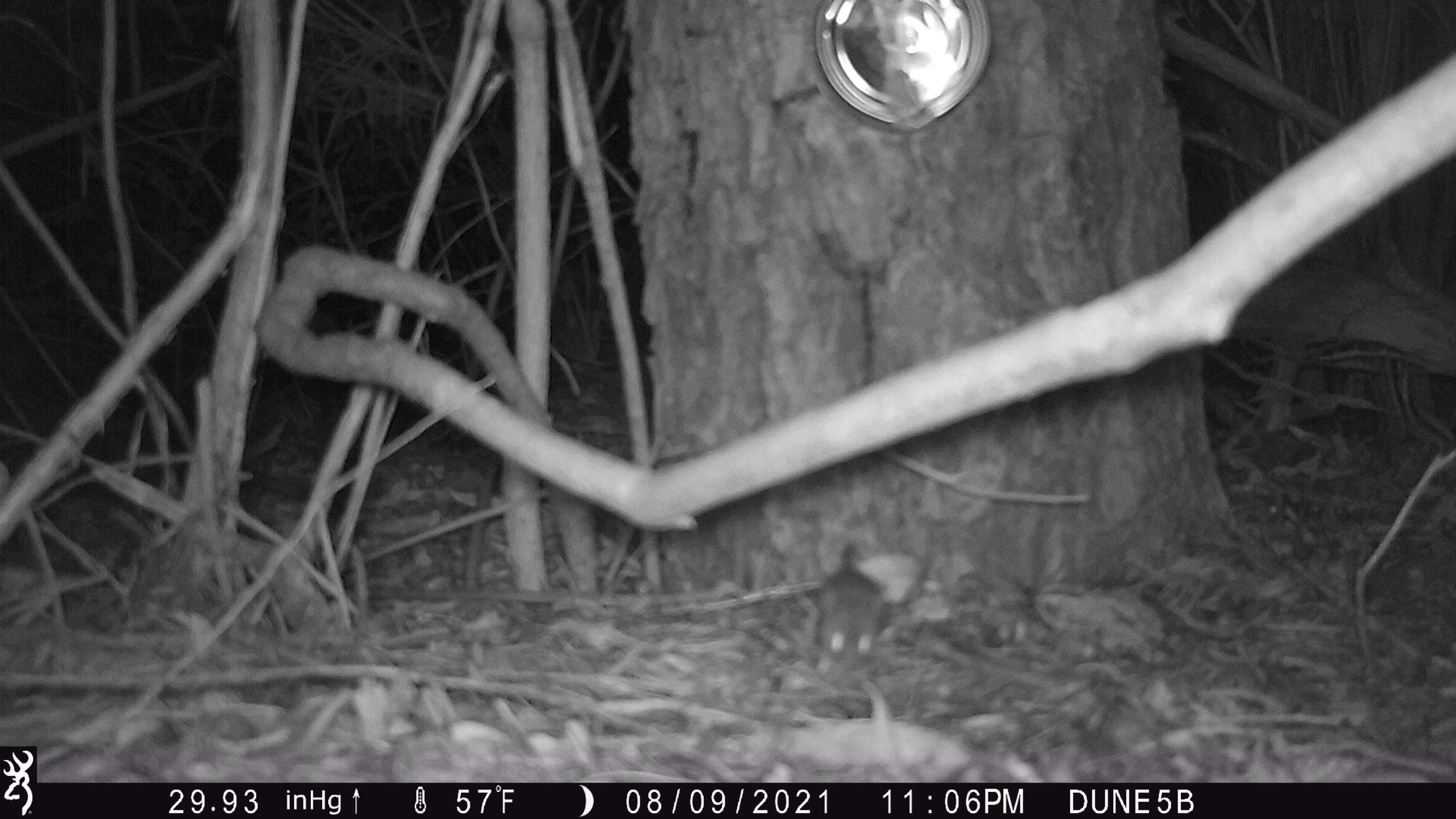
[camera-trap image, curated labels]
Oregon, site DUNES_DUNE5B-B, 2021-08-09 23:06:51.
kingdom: Animalia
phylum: Chordata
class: Mammalia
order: Rodentia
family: Cricetidae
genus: Neotoma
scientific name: Neotoma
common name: woodrats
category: neotoma species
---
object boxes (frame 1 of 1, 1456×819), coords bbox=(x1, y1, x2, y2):
neotoma species: bbox=(803, 523, 900, 696)